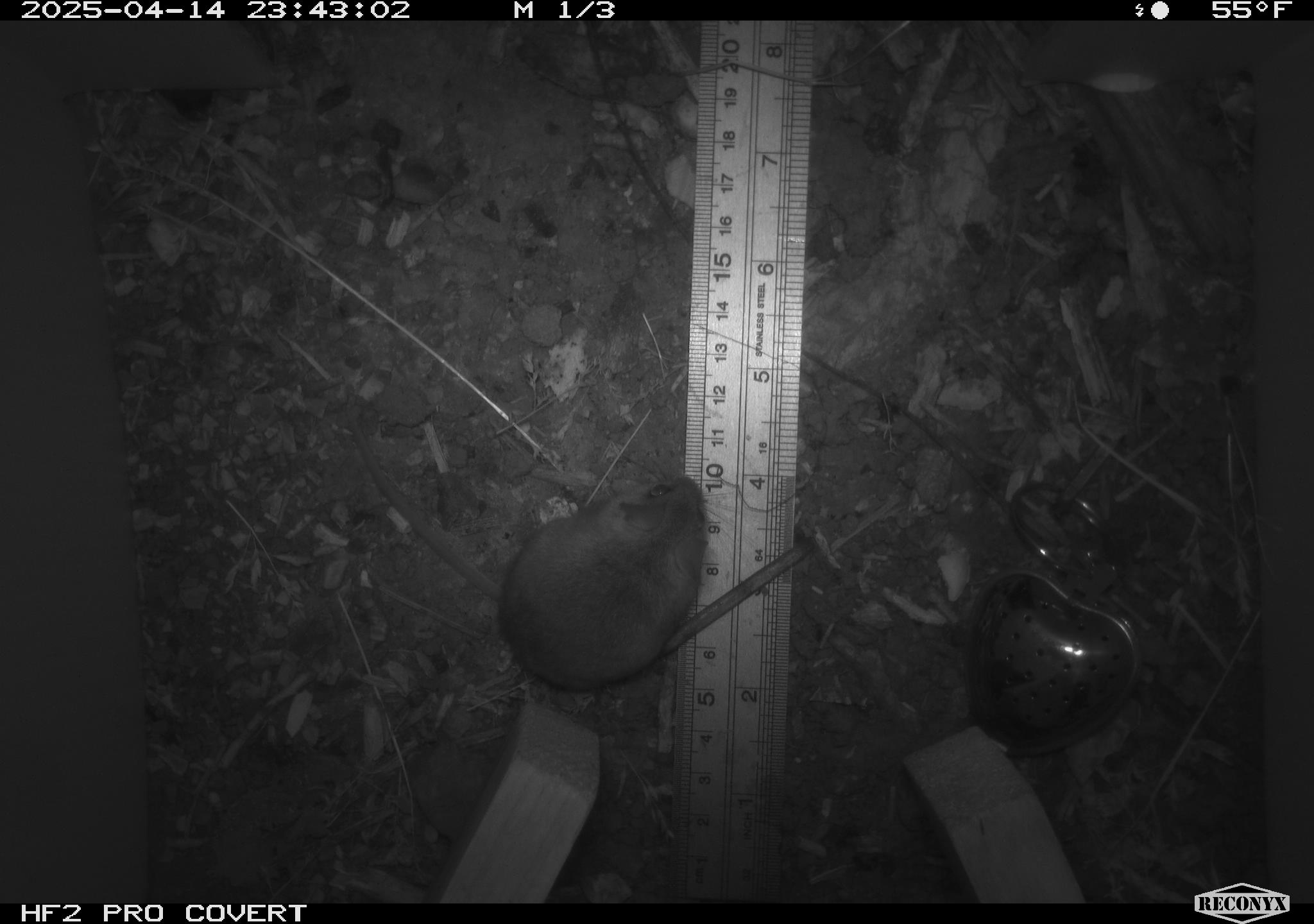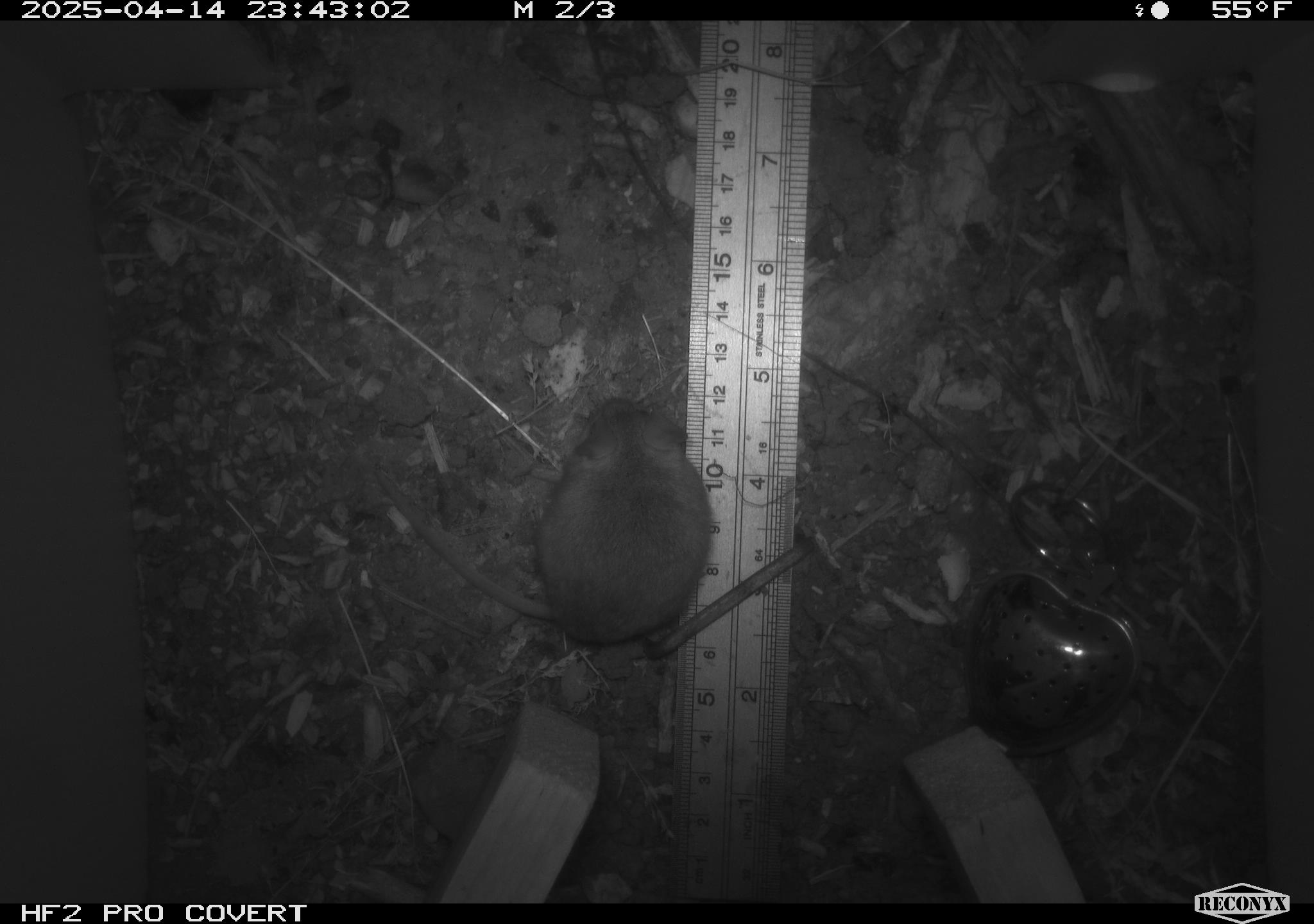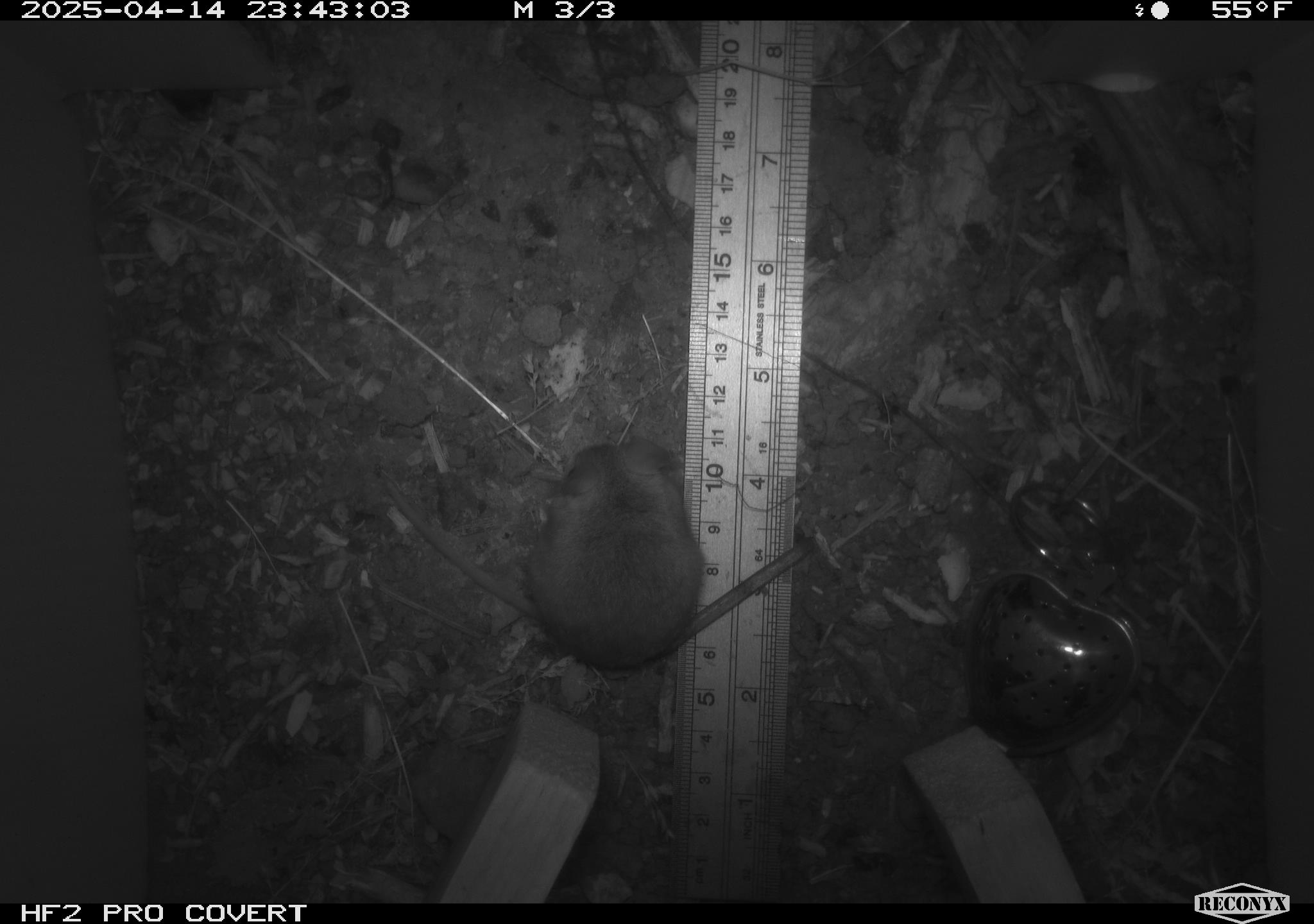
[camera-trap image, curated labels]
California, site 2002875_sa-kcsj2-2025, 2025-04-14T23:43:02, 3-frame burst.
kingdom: Animalia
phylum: Chordata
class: Mammalia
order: Rodentia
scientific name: Rodentia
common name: rodent